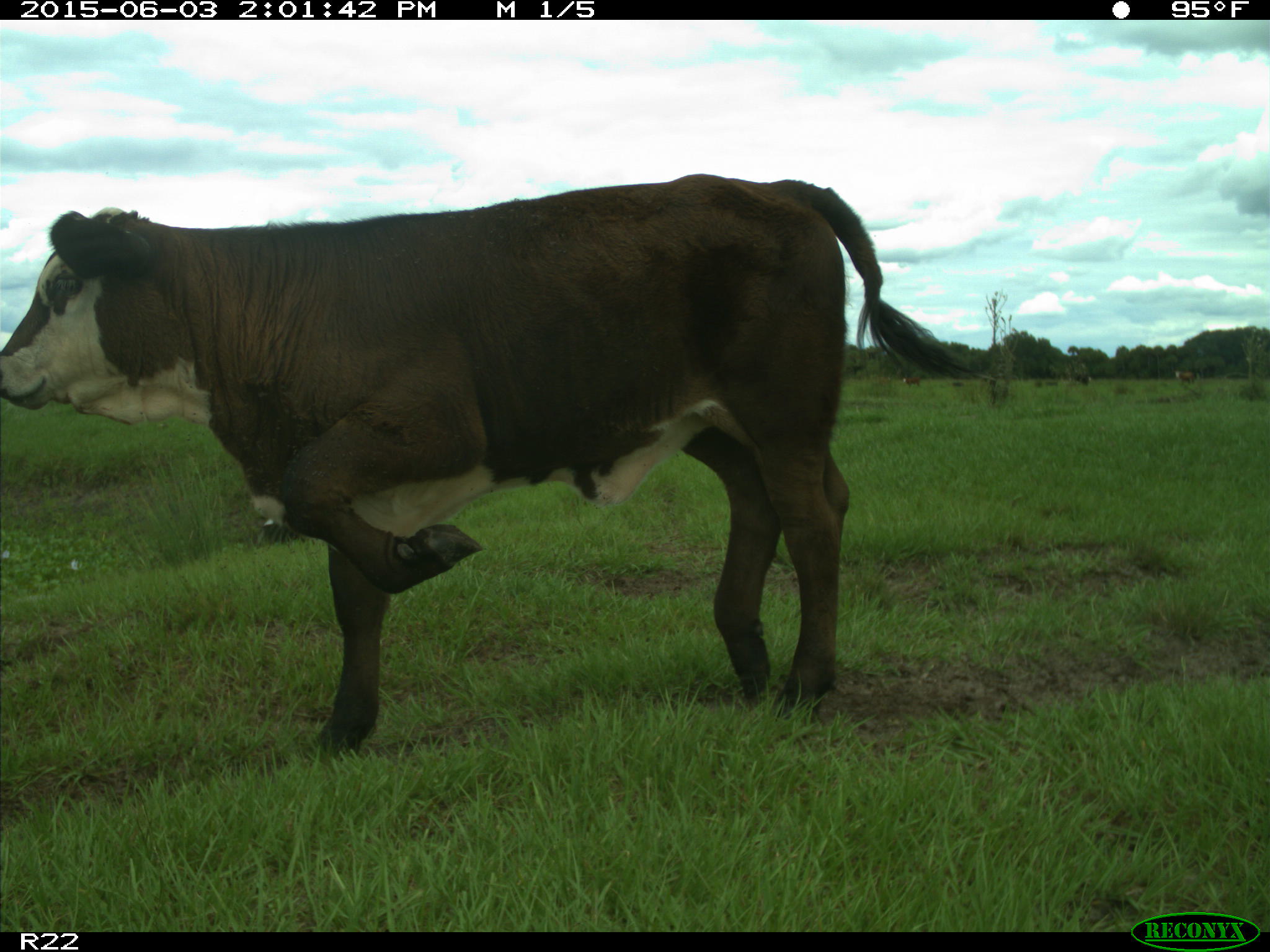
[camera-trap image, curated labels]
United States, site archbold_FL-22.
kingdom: Animalia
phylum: Chordata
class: Mammalia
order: Artiodactyla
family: Bovidae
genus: Bos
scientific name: Bos taurus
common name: domestic cow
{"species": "Bos taurus (domestic cow)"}